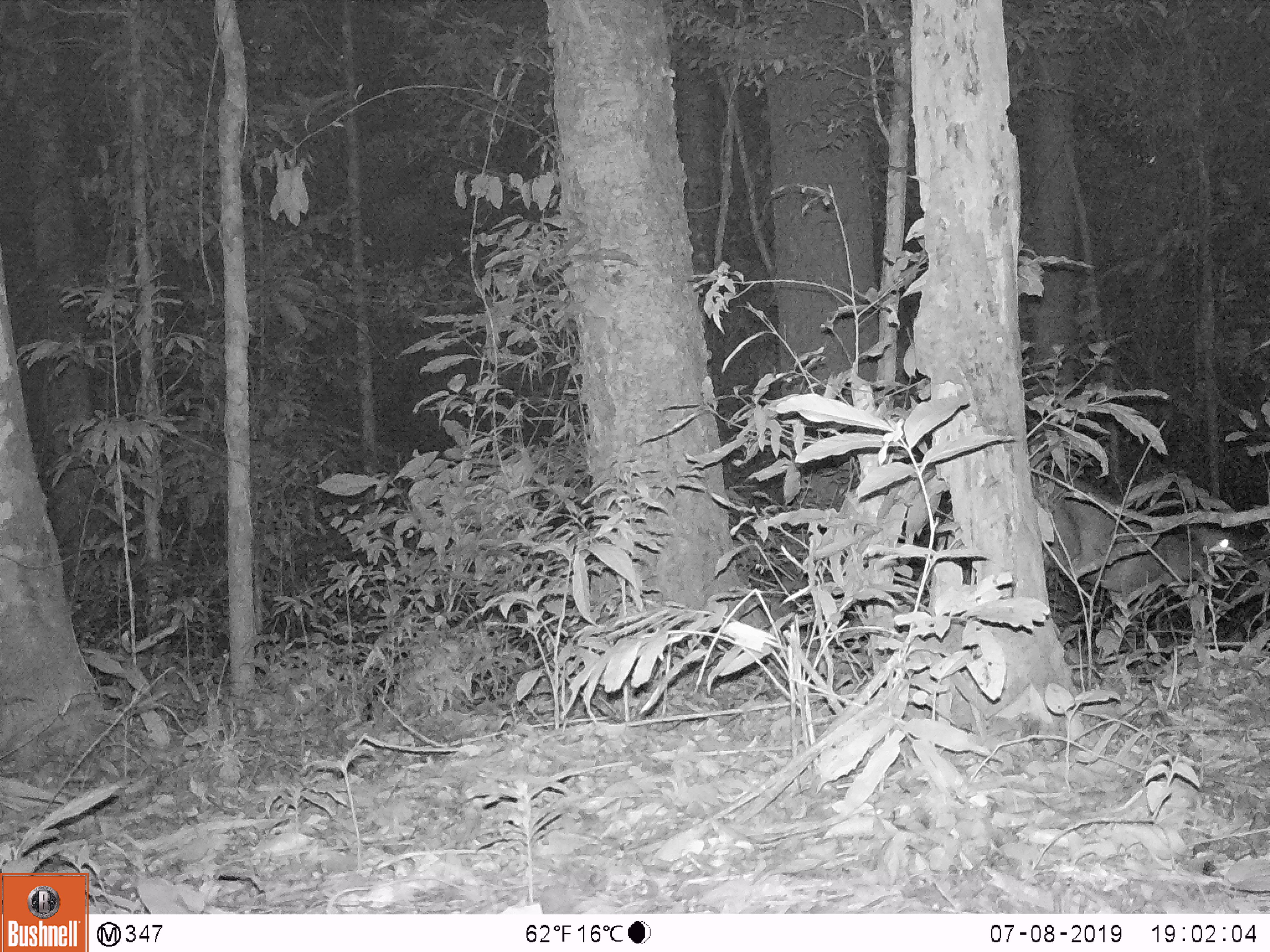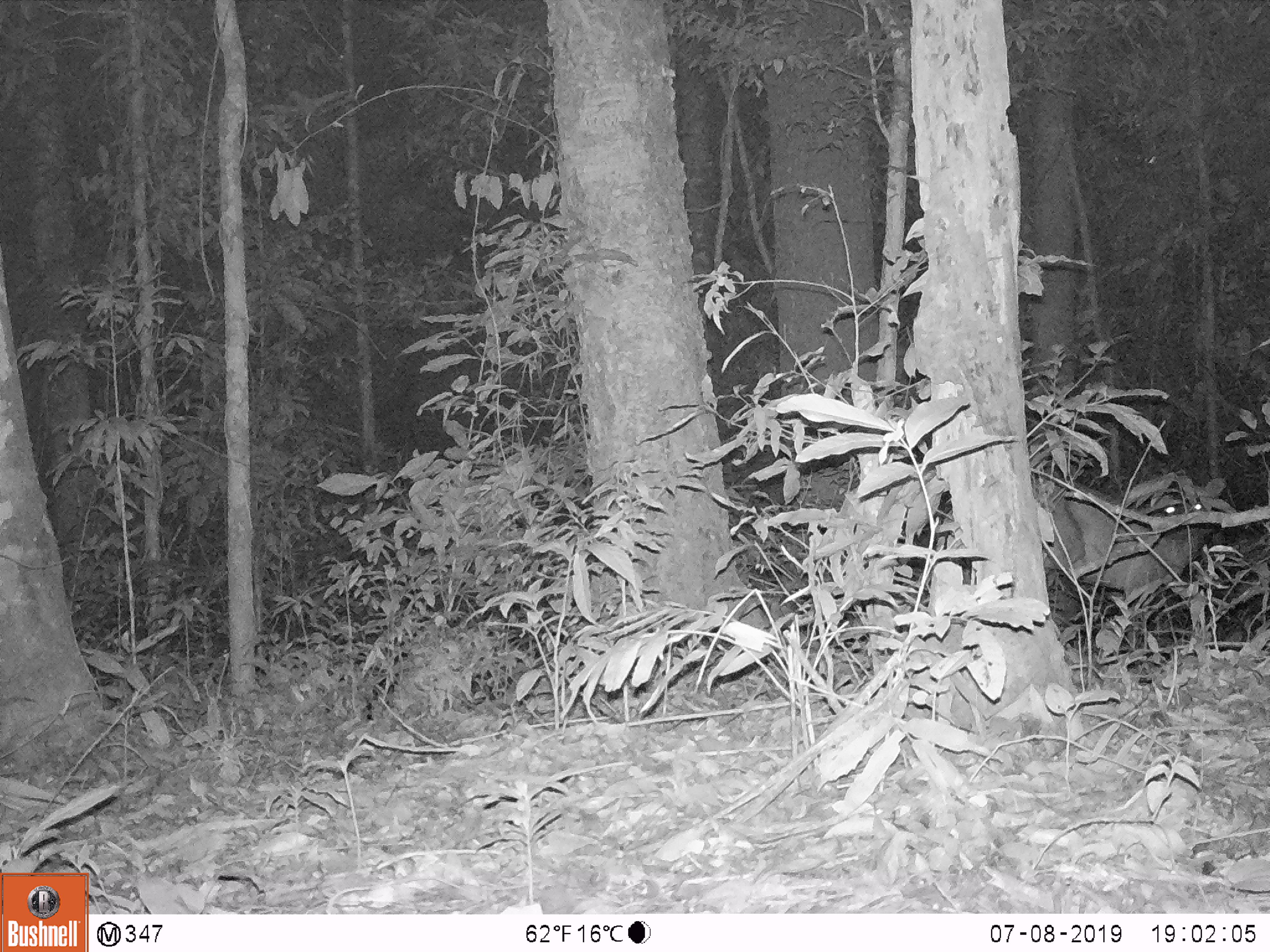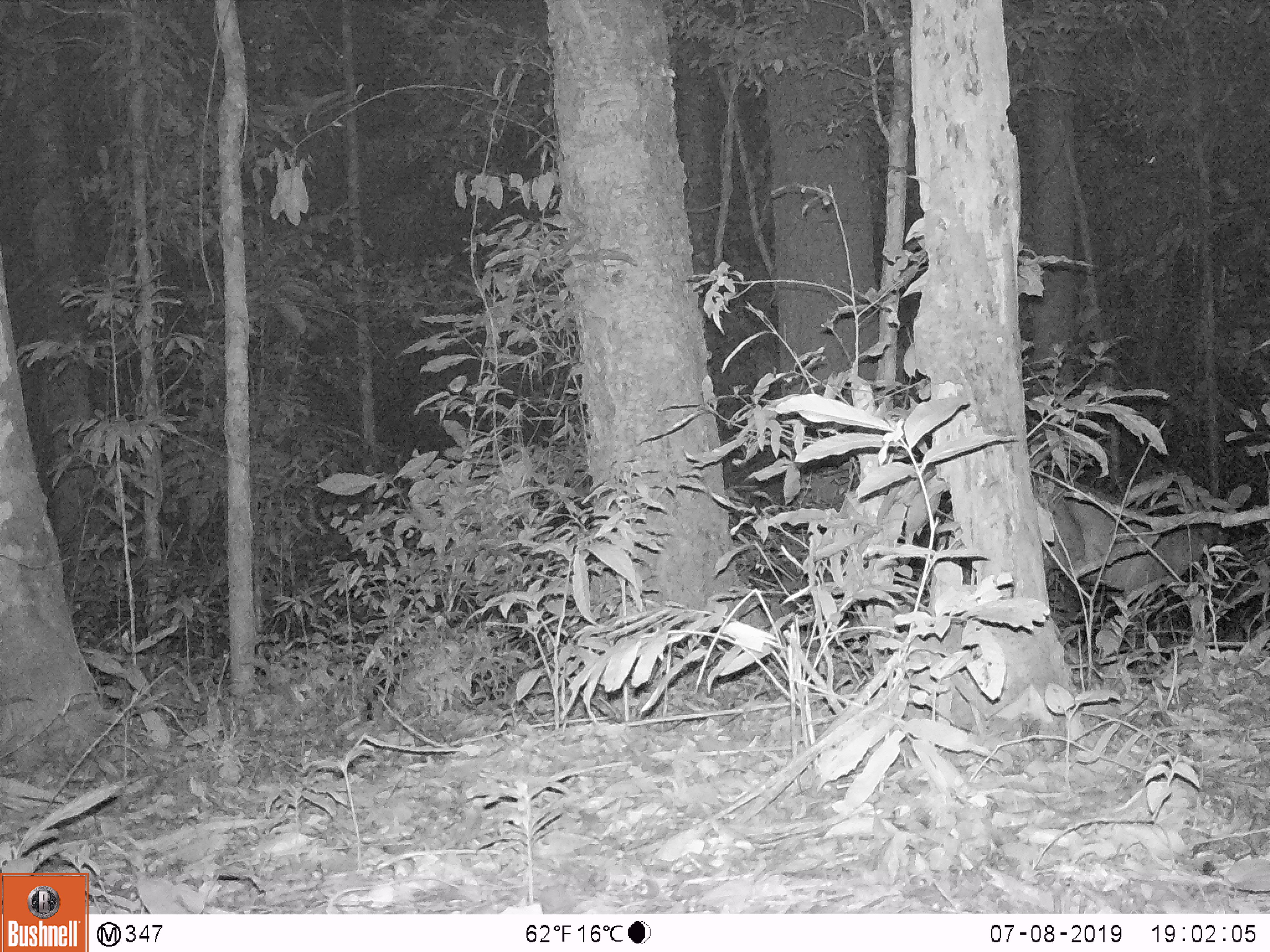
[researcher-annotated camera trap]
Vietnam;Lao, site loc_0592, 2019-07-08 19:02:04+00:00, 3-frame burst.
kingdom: Animalia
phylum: Chordata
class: Mammalia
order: Artiodactyla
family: Cervidae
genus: Muntiacus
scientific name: Muntiacus muntjak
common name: red muntjac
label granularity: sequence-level